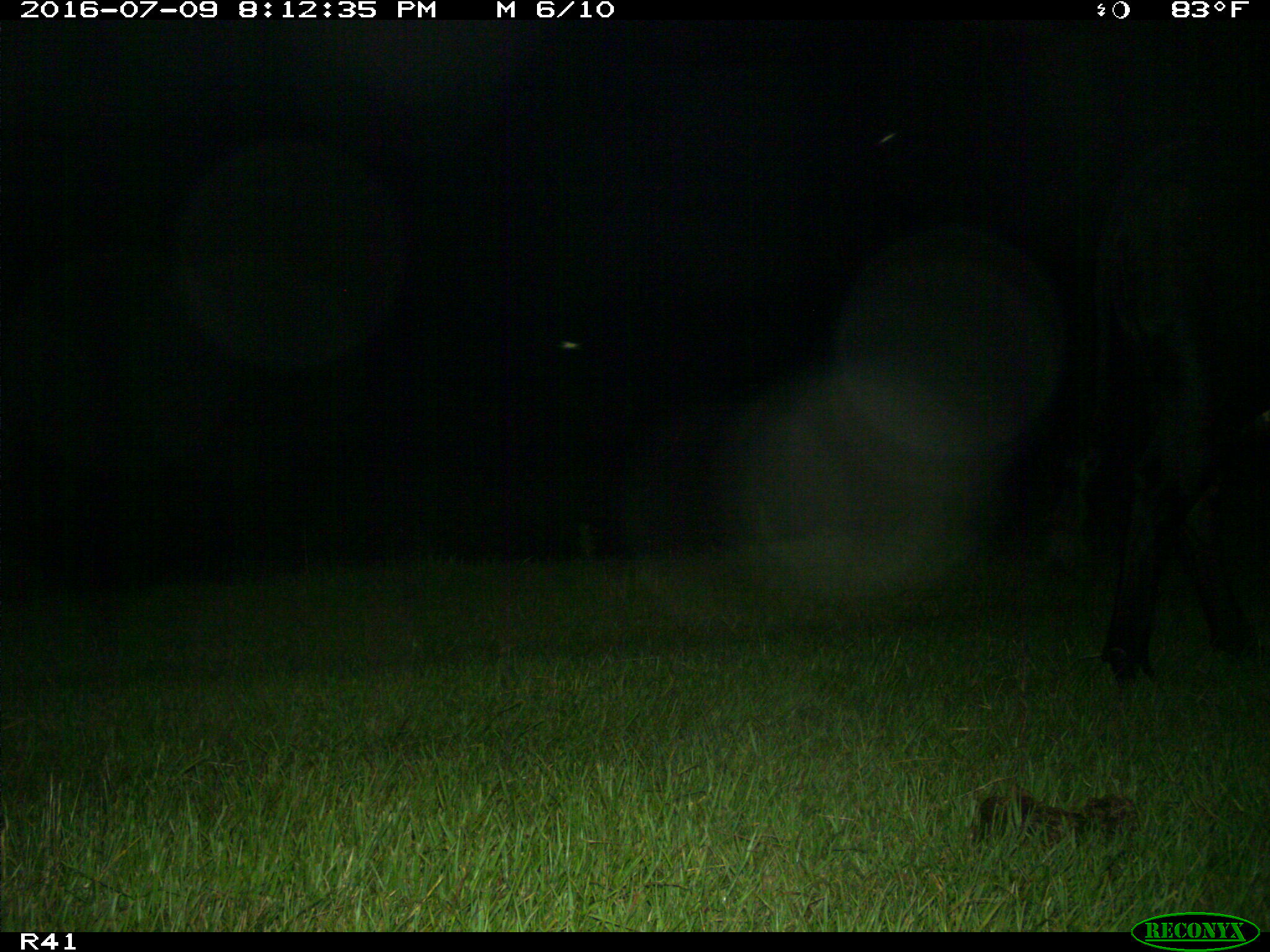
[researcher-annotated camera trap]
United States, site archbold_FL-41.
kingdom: Animalia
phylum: Chordata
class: Mammalia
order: Artiodactyla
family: Bovidae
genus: Bos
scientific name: Bos taurus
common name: domestic cow